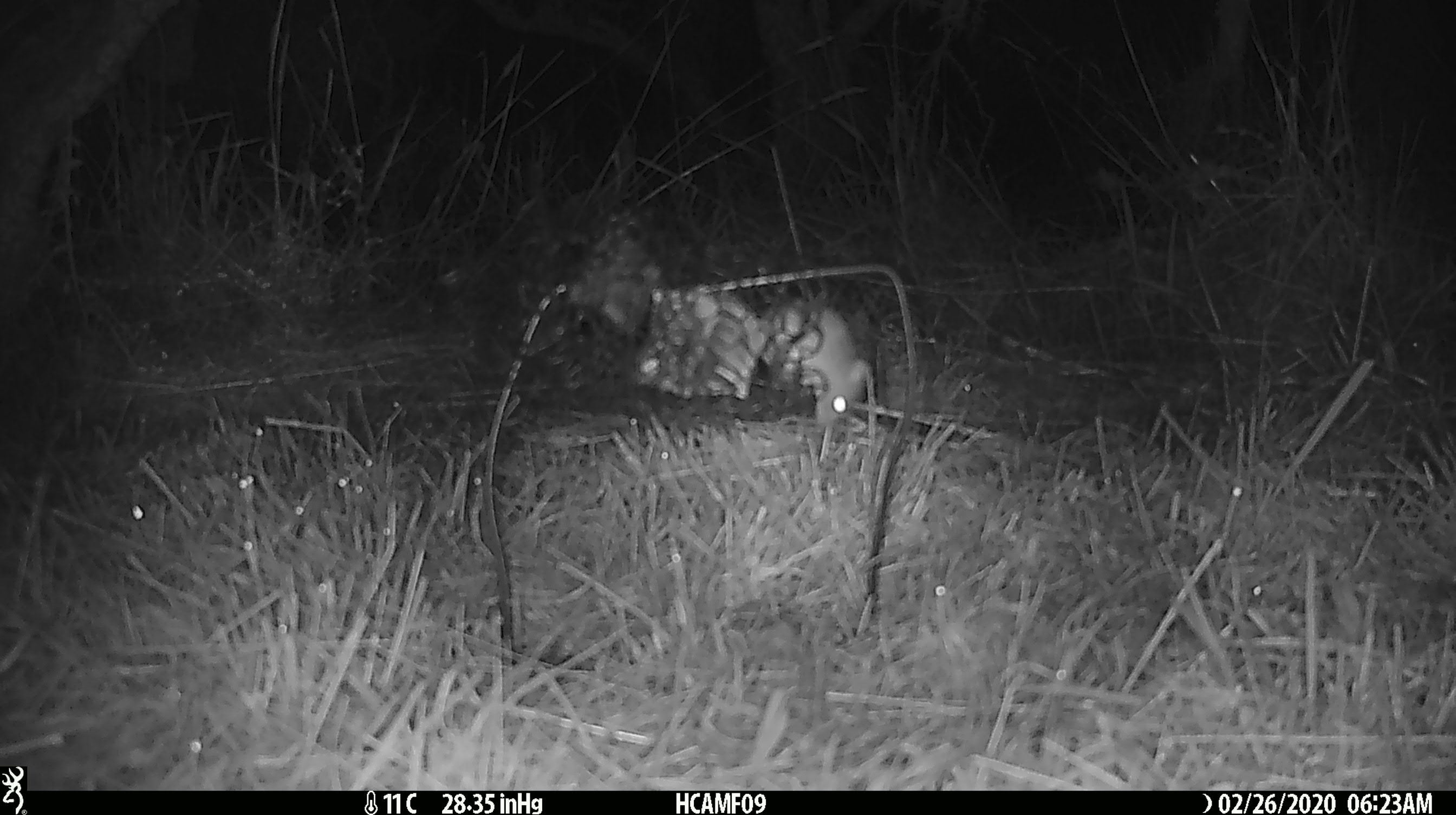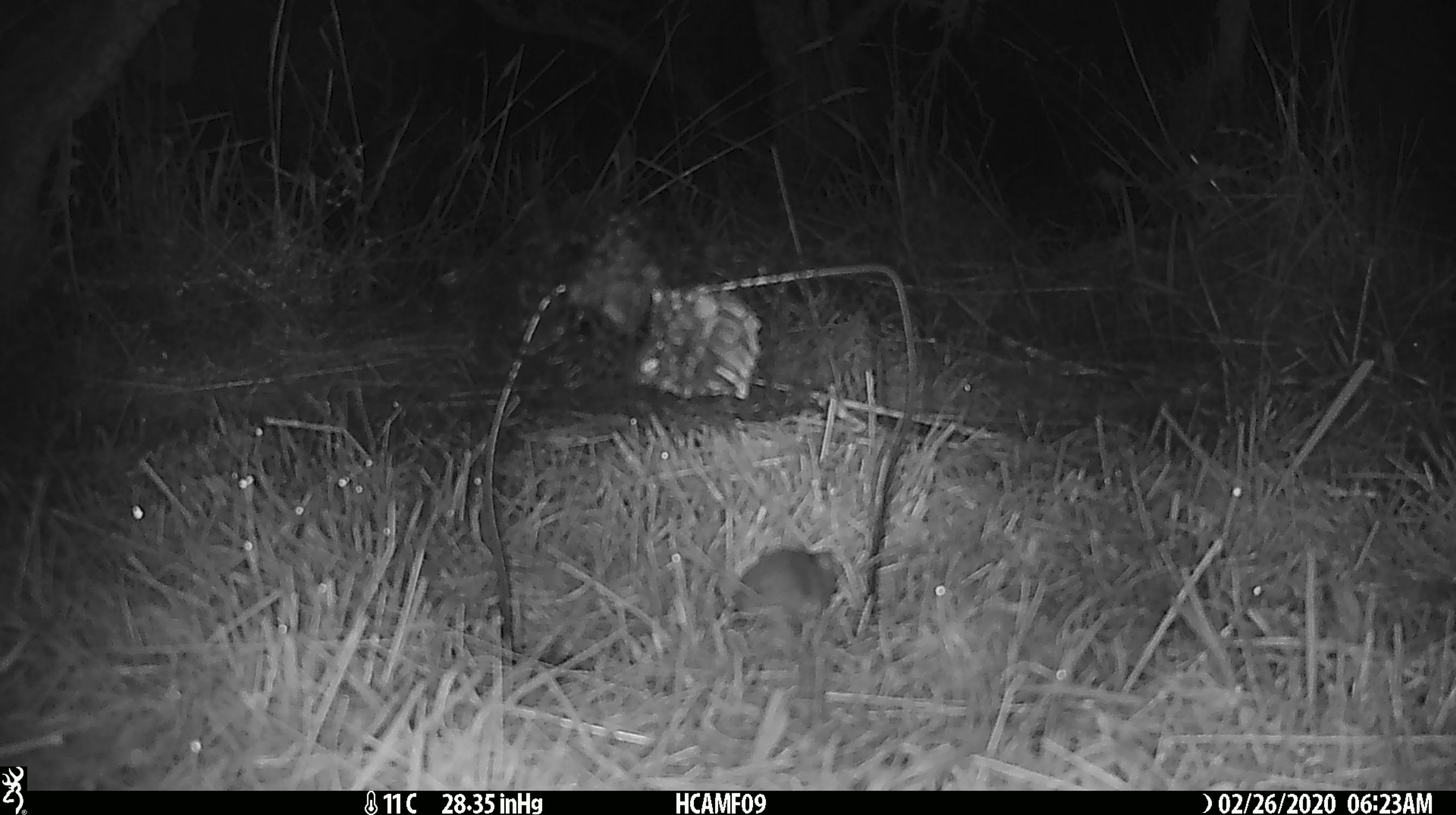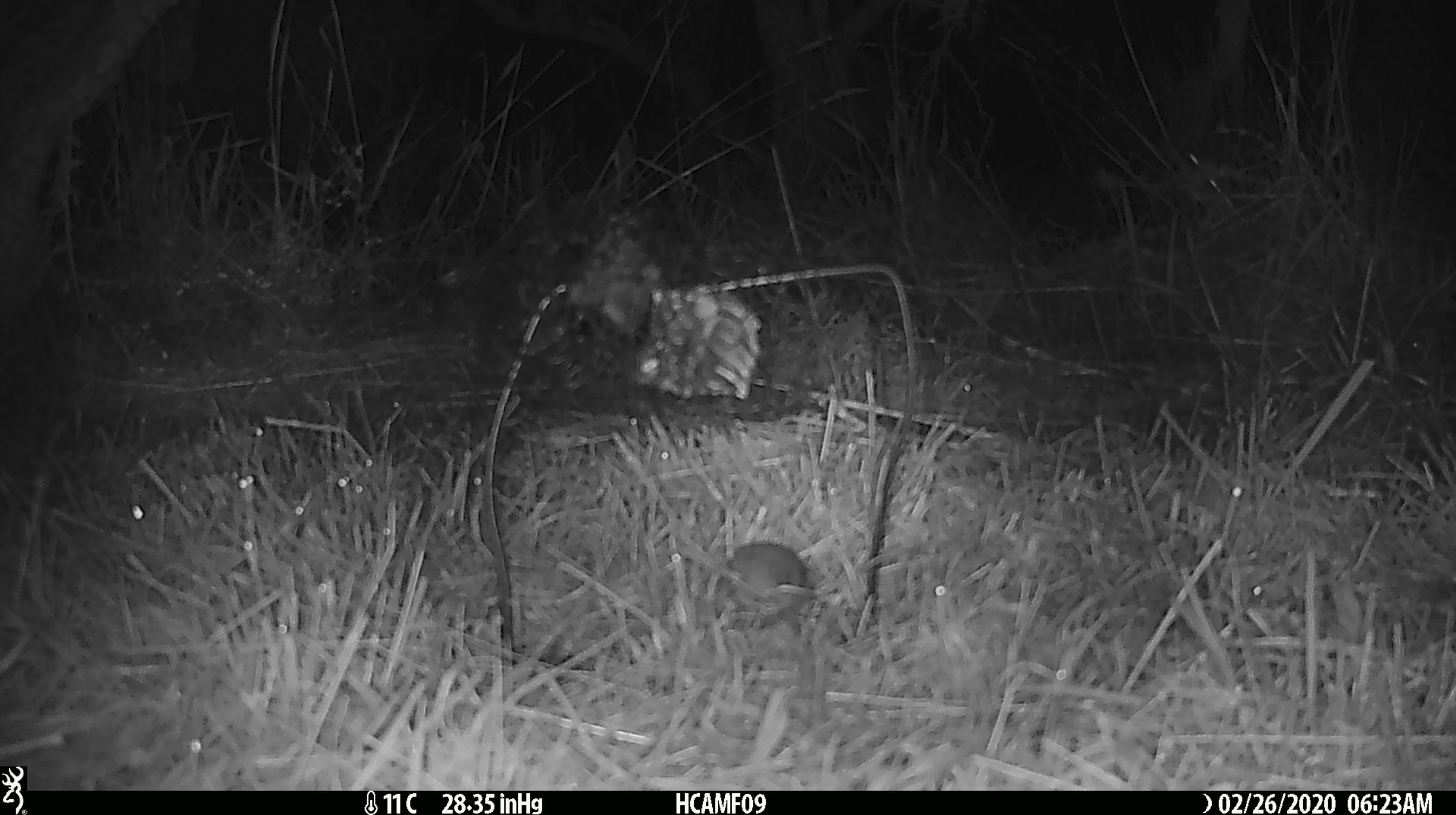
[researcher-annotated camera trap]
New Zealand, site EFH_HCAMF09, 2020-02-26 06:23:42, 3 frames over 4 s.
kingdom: Animalia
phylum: Chordata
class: Mammalia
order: Rodentia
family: Muridae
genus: Mus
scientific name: Mus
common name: mouse